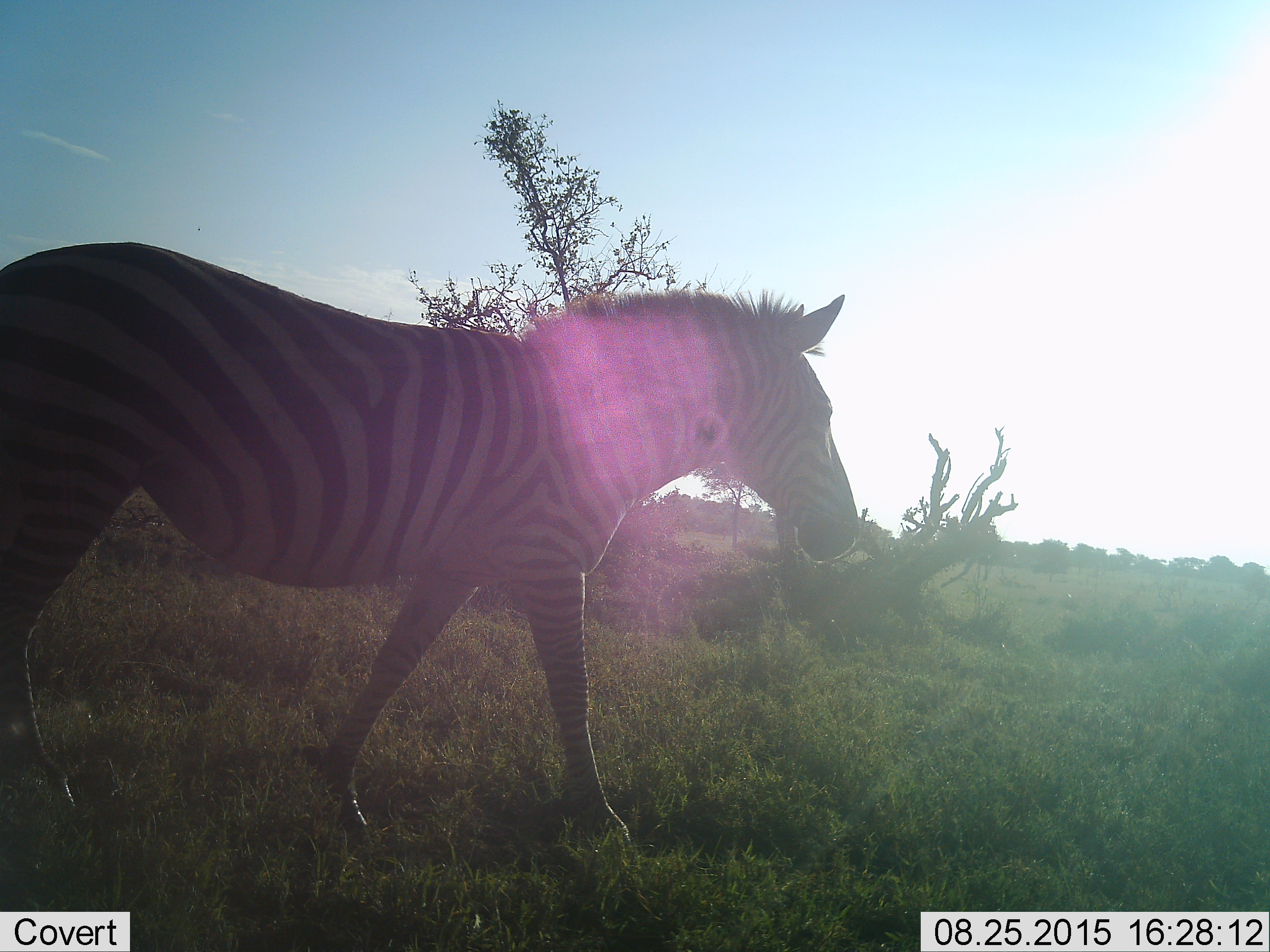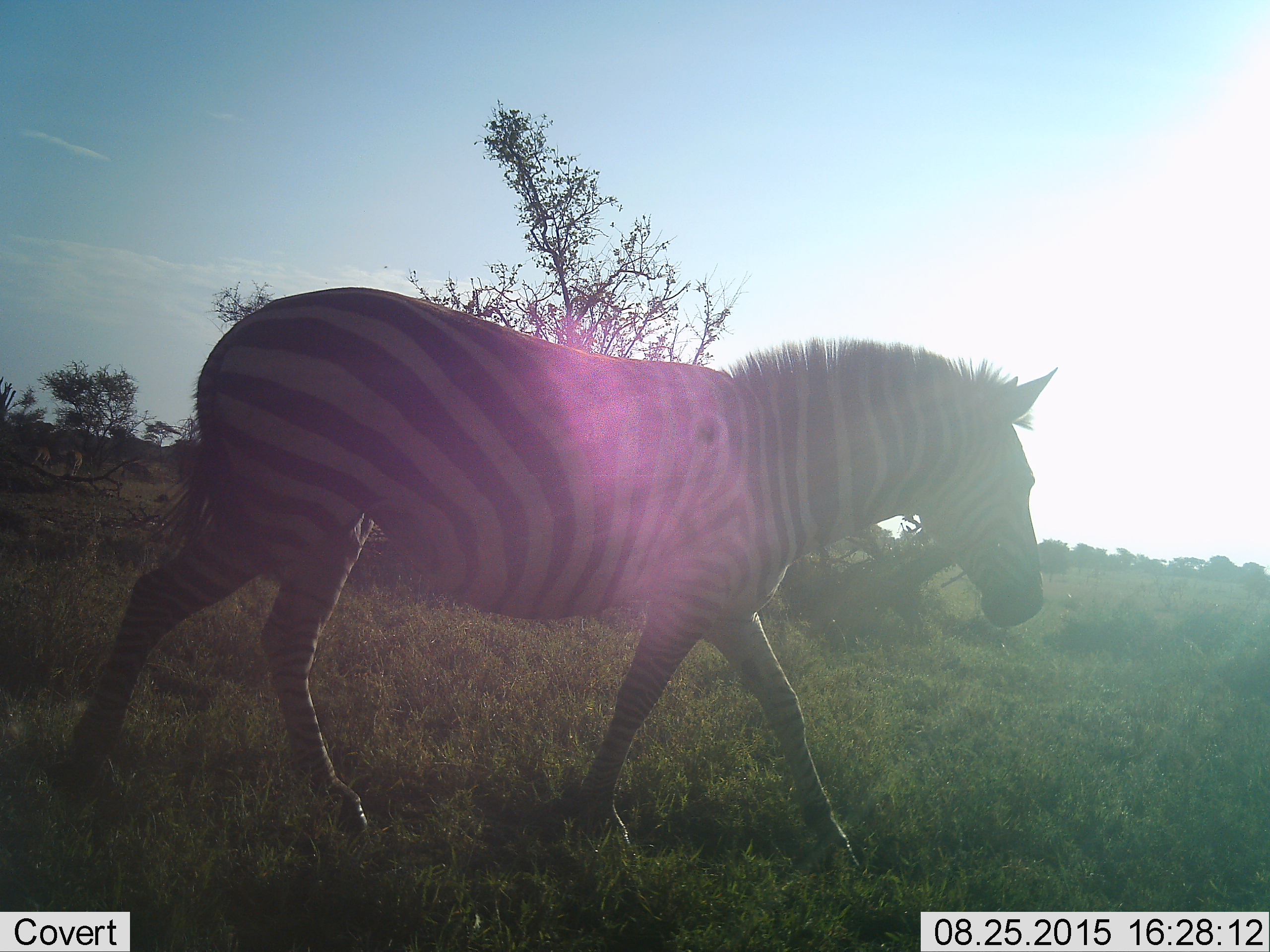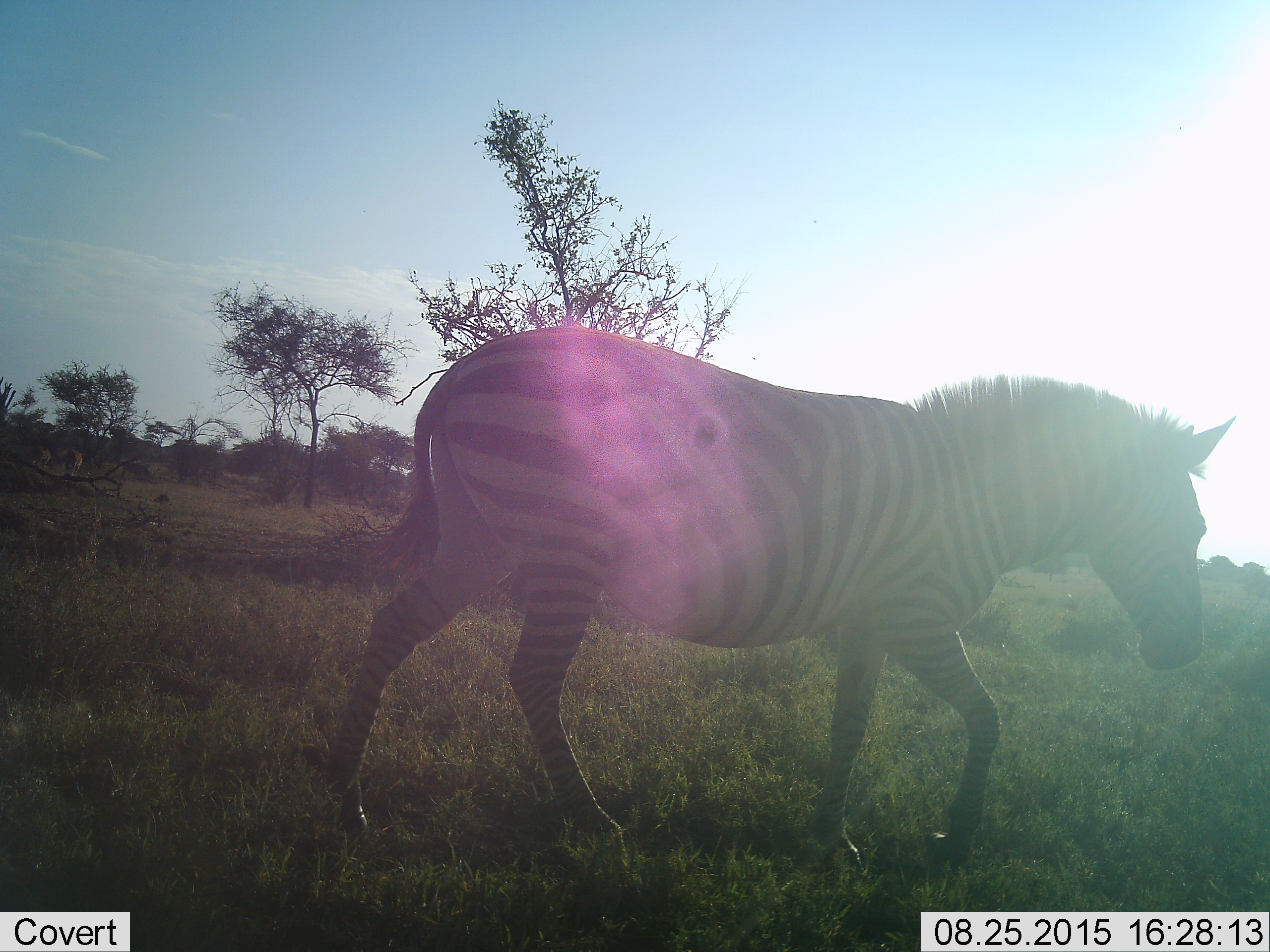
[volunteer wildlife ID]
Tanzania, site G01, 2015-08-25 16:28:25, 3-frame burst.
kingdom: Animalia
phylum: Chordata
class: Mammalia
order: Perissodactyla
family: Equidae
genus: Equus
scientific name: Equus quagga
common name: plains zebra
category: zebra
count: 1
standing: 15%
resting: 0%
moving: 95%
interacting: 0%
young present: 0%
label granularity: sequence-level